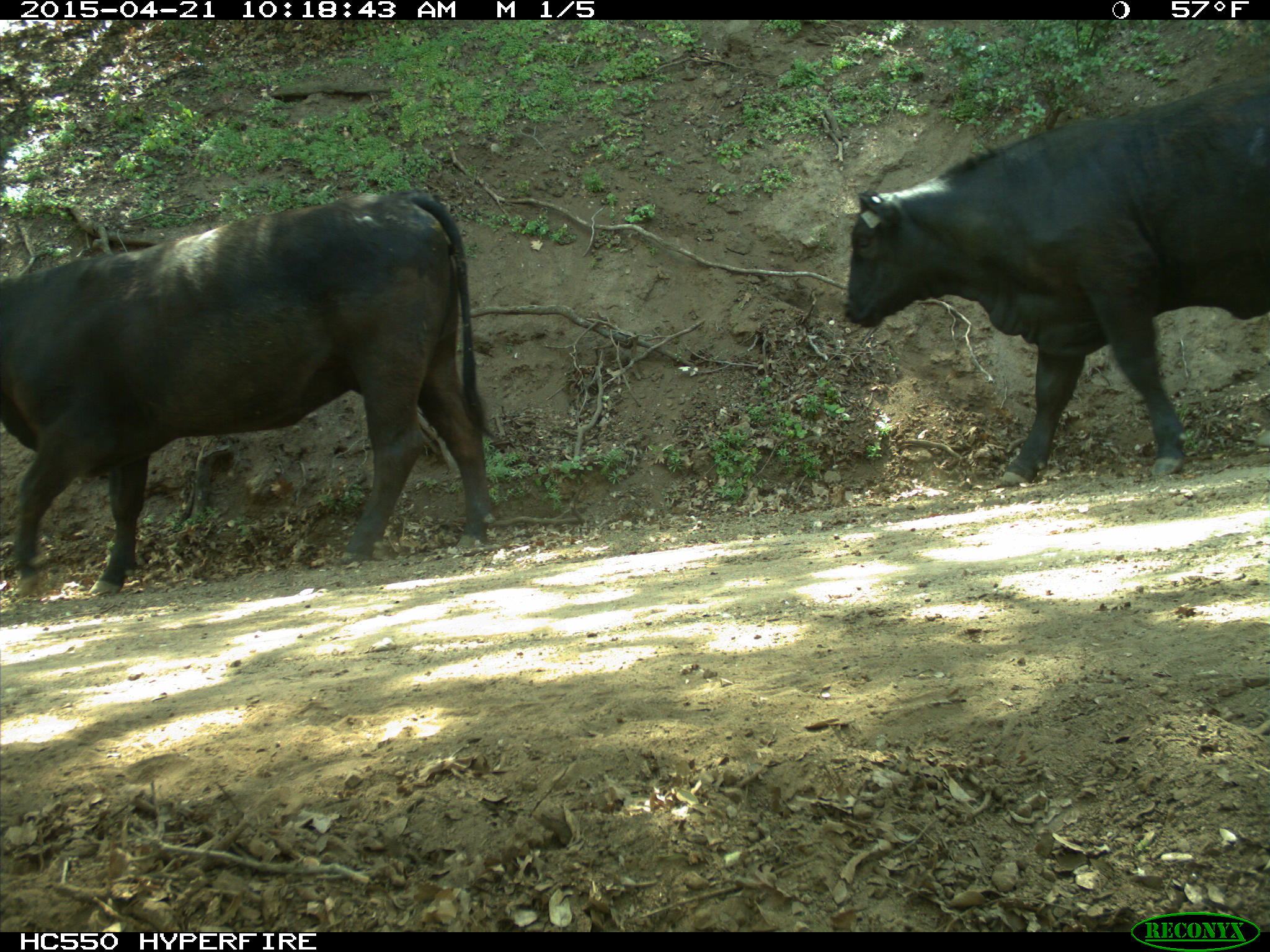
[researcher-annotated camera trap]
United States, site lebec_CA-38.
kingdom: Animalia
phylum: Chordata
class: Mammalia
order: Artiodactyla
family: Bovidae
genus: Bos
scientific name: Bos taurus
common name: domestic cow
Bos taurus (domestic cow).